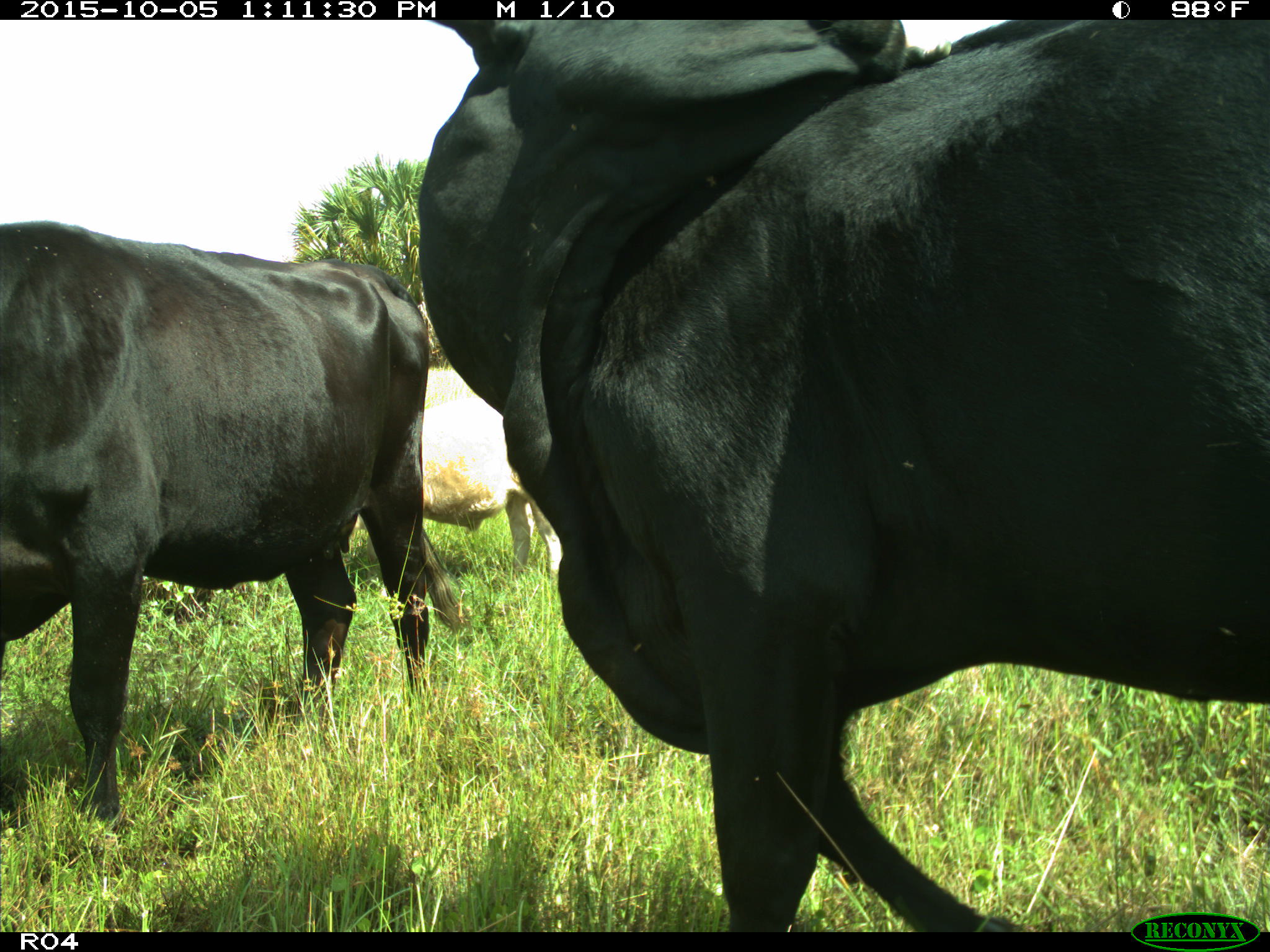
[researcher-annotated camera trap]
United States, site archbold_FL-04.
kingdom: Animalia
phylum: Chordata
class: Mammalia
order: Artiodactyla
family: Bovidae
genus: Bos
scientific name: Bos taurus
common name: domestic cow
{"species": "Bos taurus (domestic cow)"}